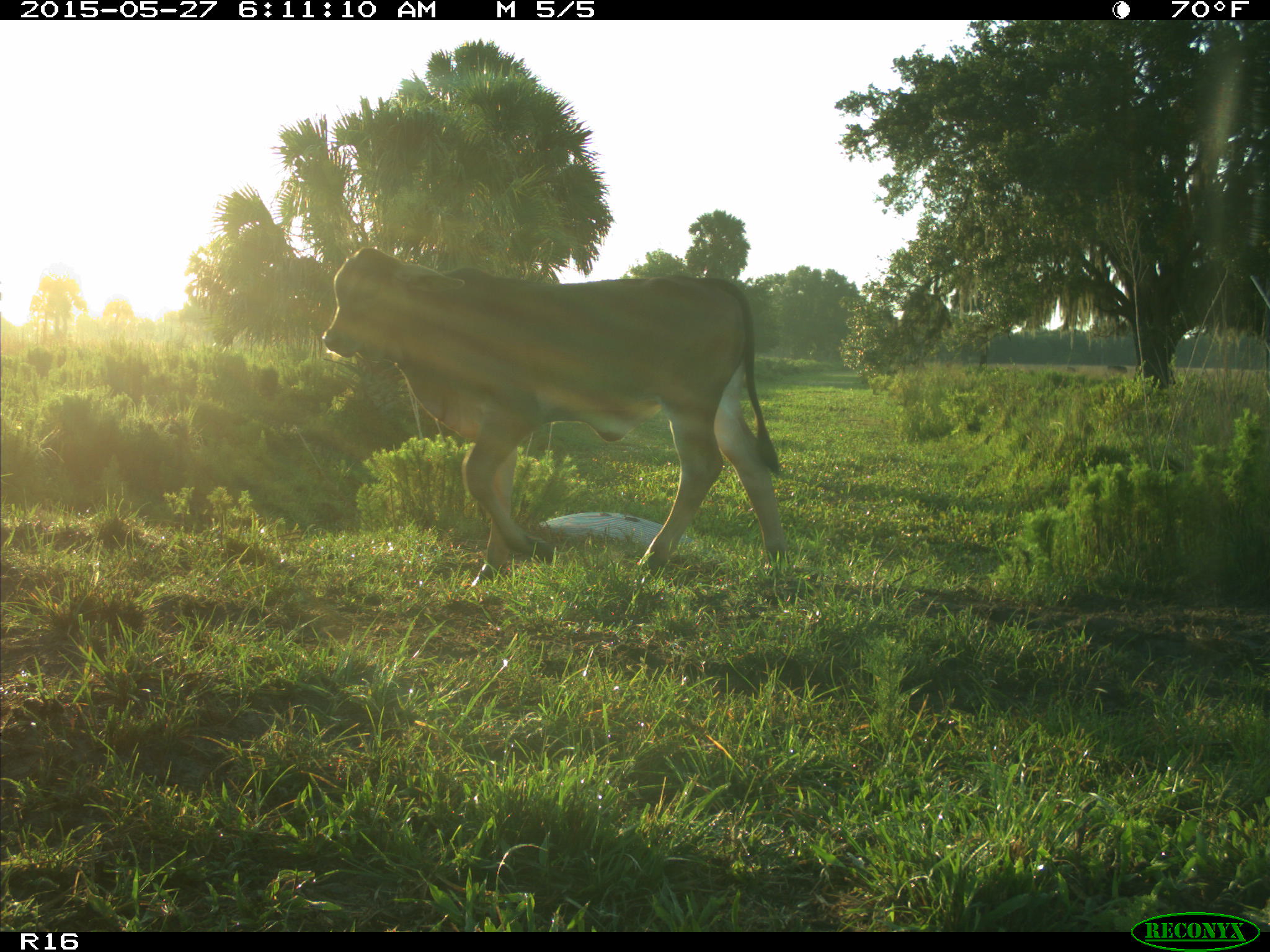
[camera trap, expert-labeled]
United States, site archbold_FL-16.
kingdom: Animalia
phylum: Chordata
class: Mammalia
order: Artiodactyla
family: Bovidae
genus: Bos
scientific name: Bos taurus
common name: domestic cow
Bos taurus (domestic cow).